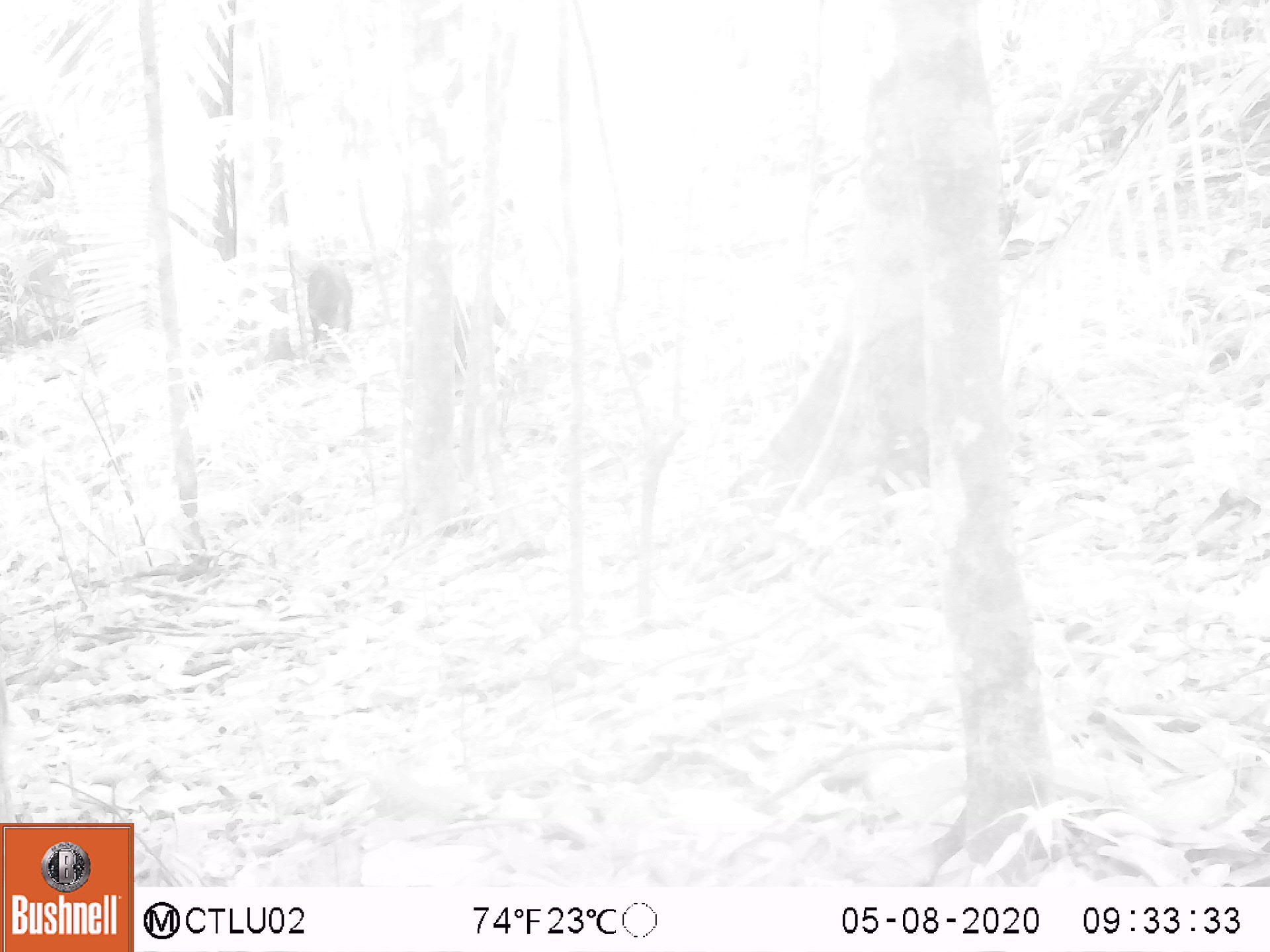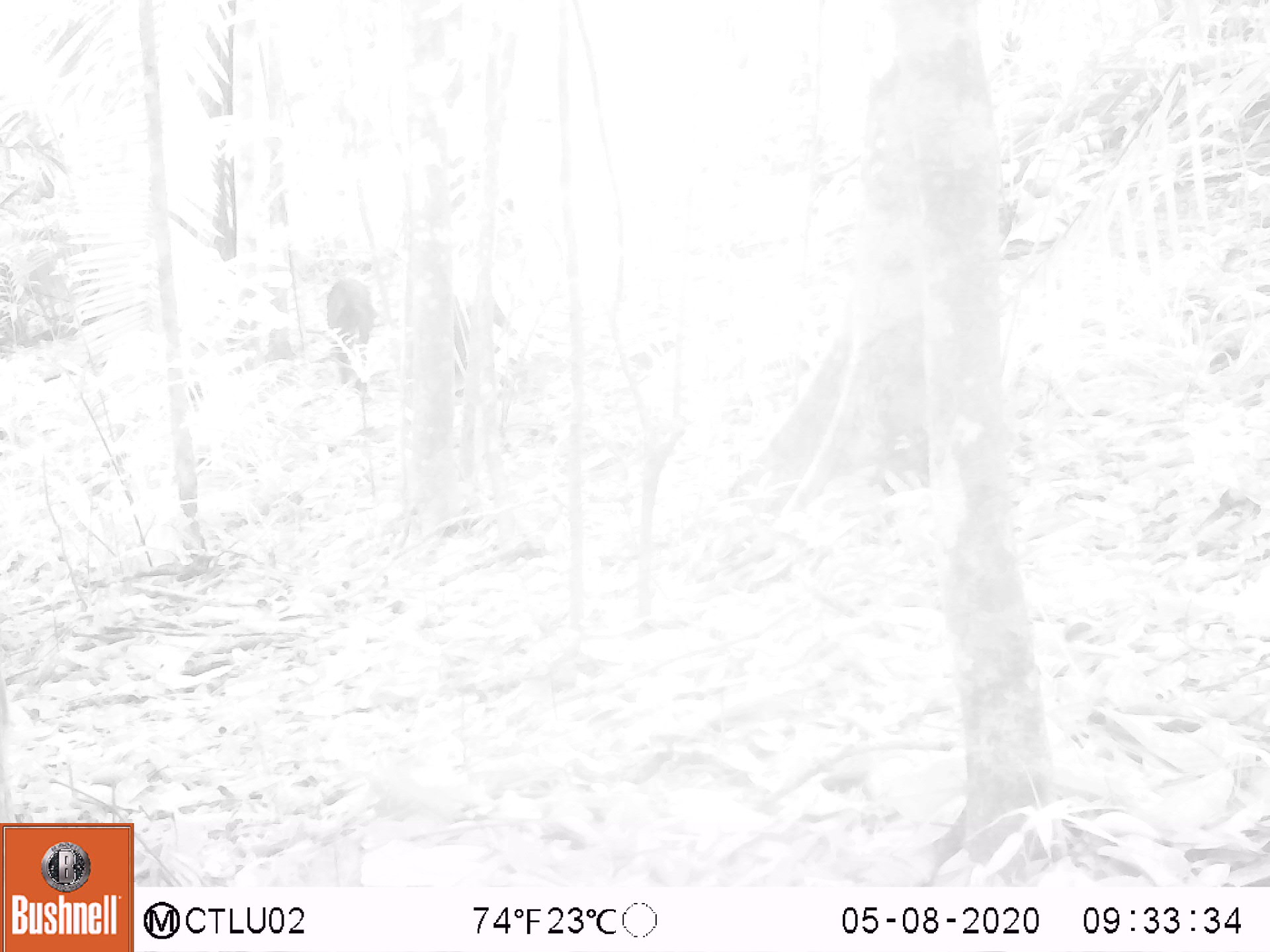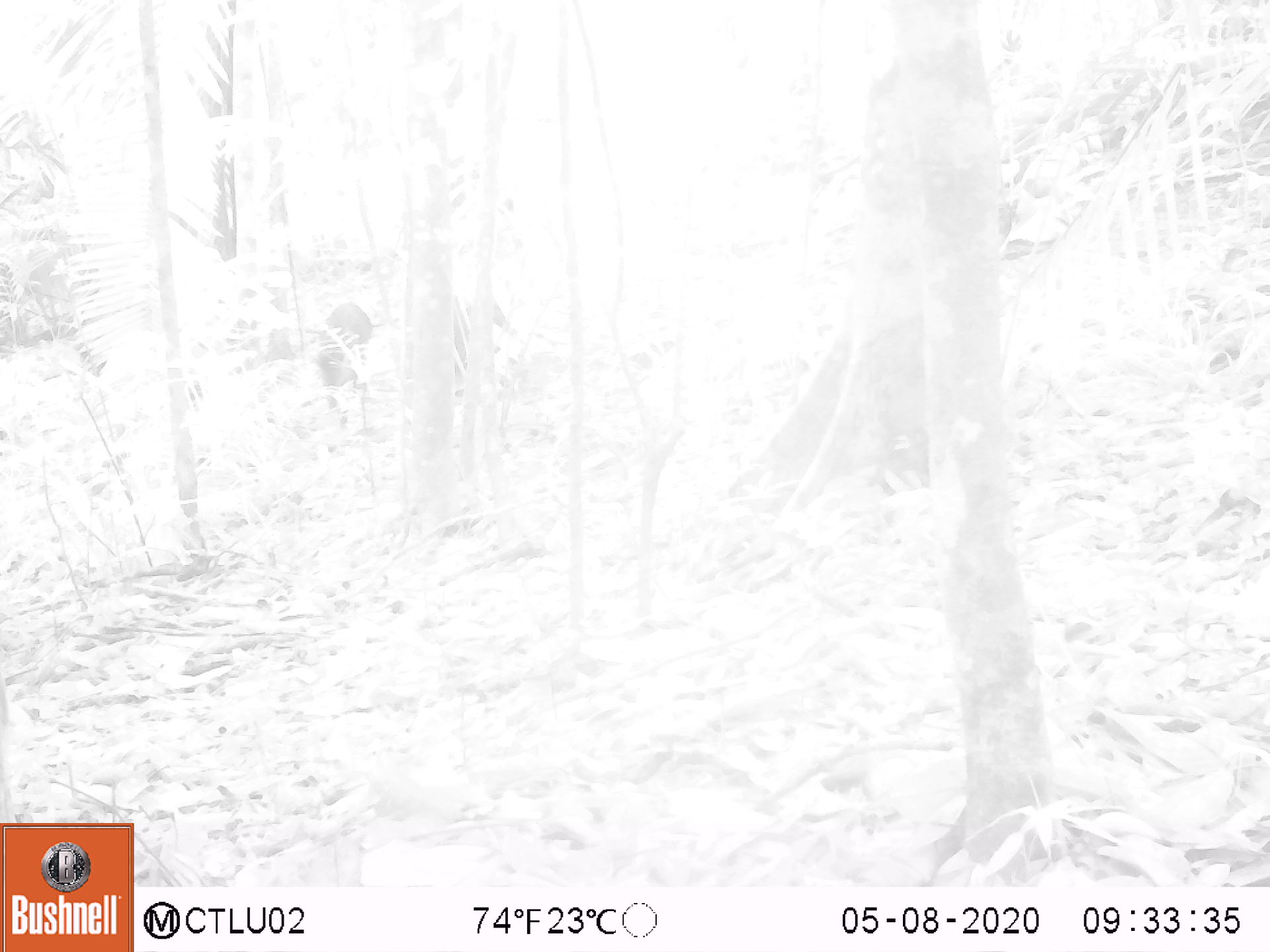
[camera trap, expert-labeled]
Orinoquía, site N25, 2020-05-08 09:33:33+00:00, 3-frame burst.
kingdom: Animalia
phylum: Chordata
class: Mammalia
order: Artiodactyla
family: Tayassuidae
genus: Pecari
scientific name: Pecari tajacu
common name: collared peccary